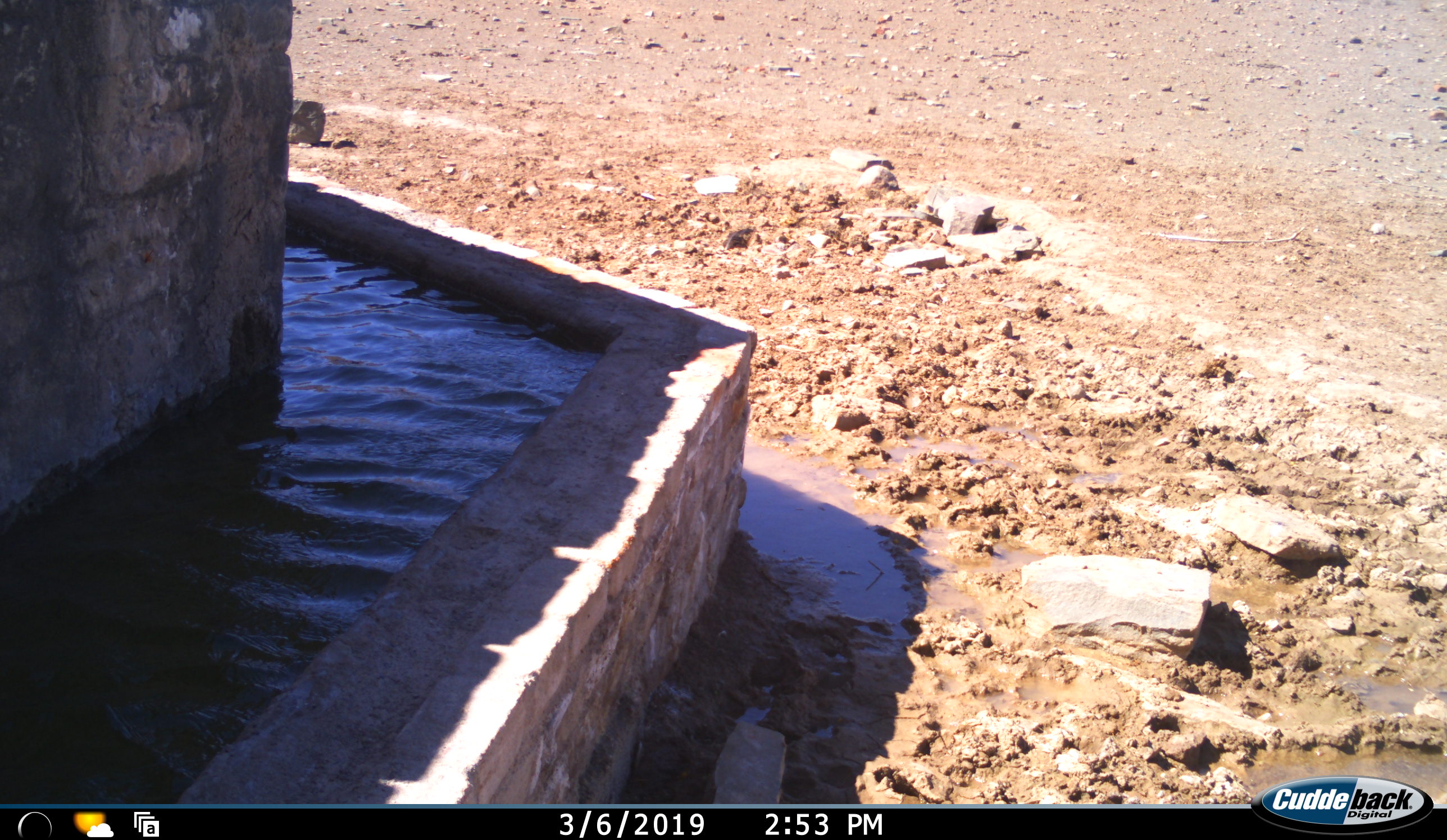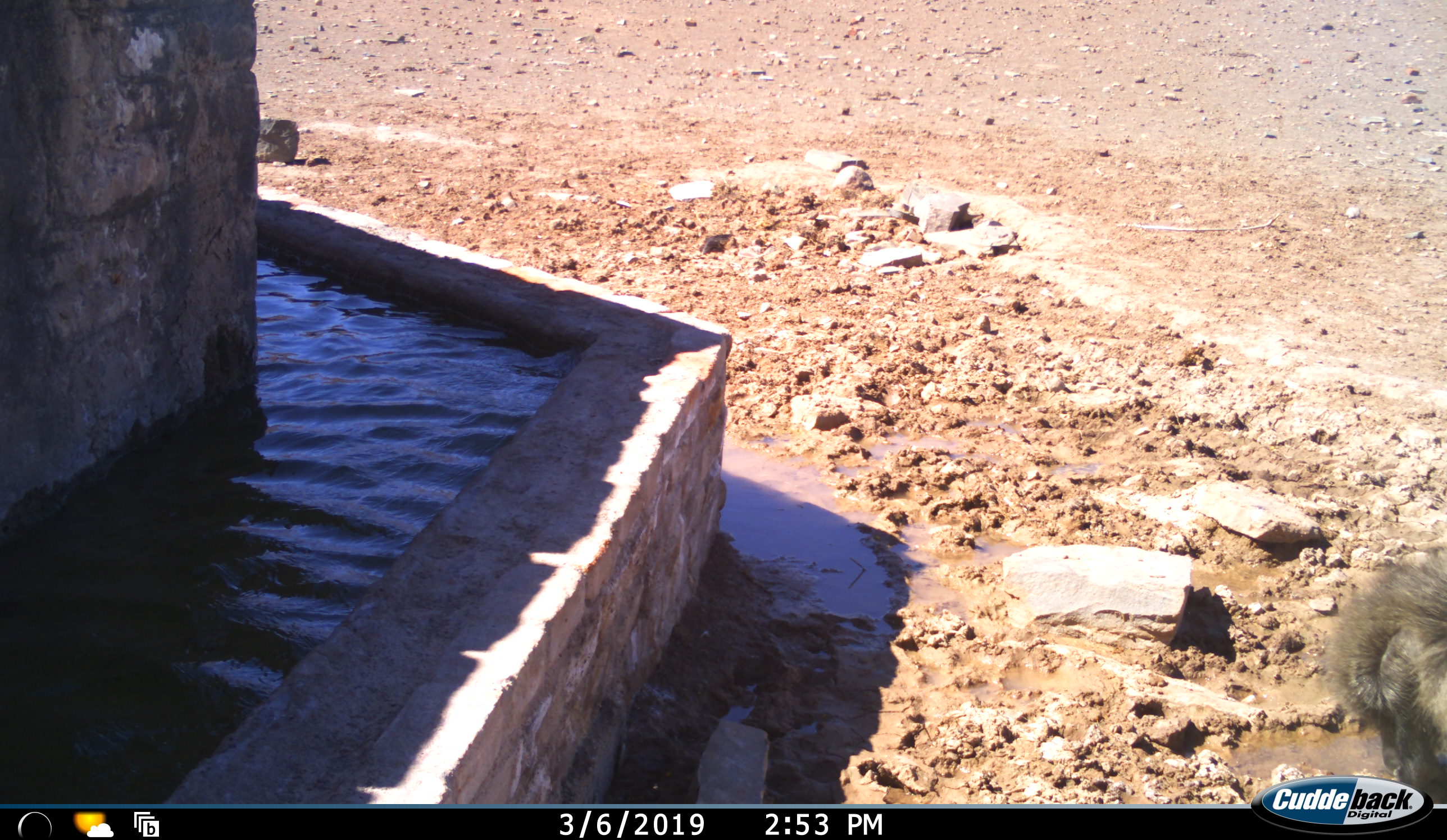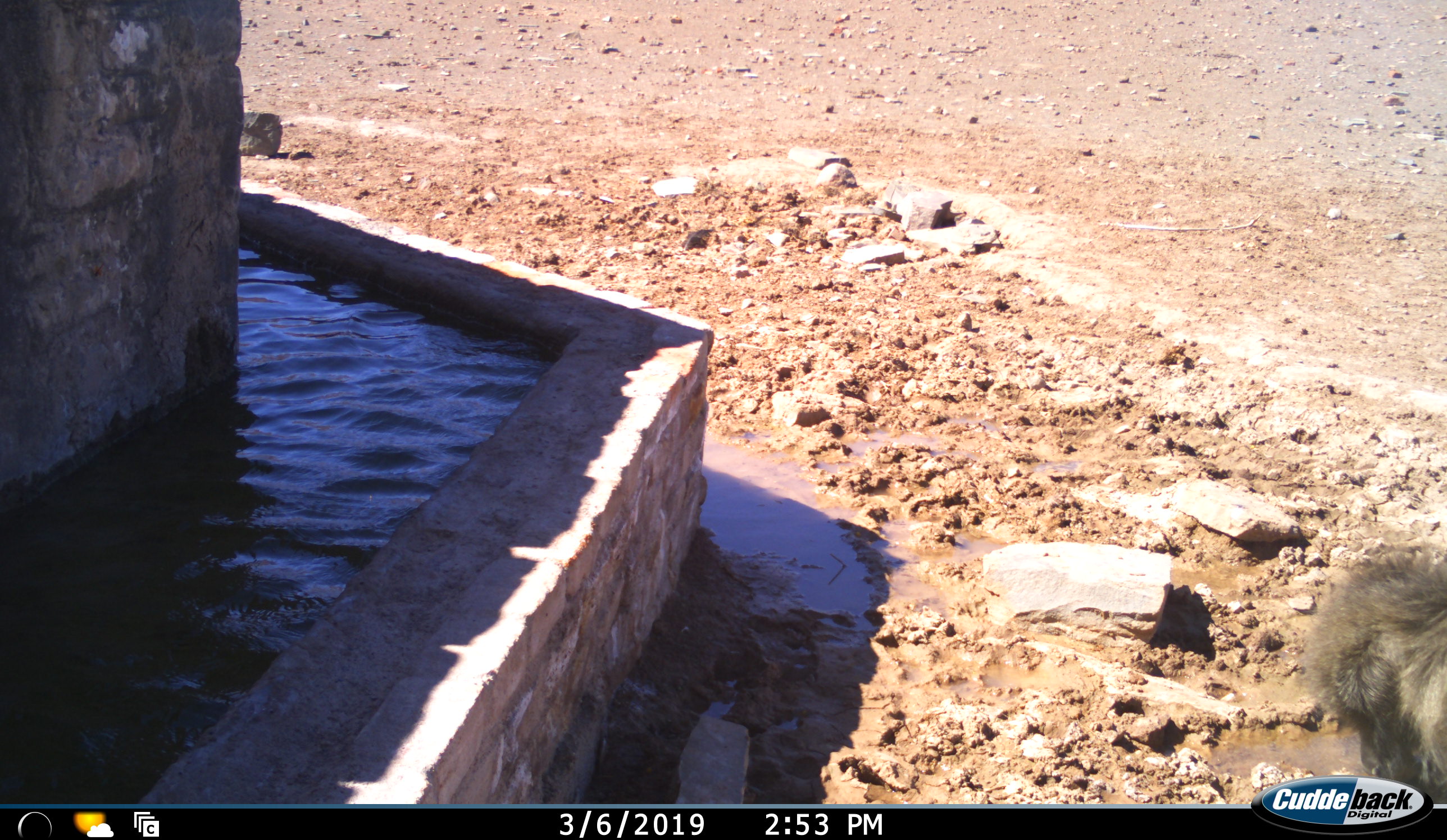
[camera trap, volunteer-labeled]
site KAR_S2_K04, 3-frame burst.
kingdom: Animalia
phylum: Chordata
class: Mammalia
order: Primates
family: Cercopithecidae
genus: Papio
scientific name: Papio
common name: baboon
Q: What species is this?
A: Baboon (Papio).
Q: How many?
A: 1.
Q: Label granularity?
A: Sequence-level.